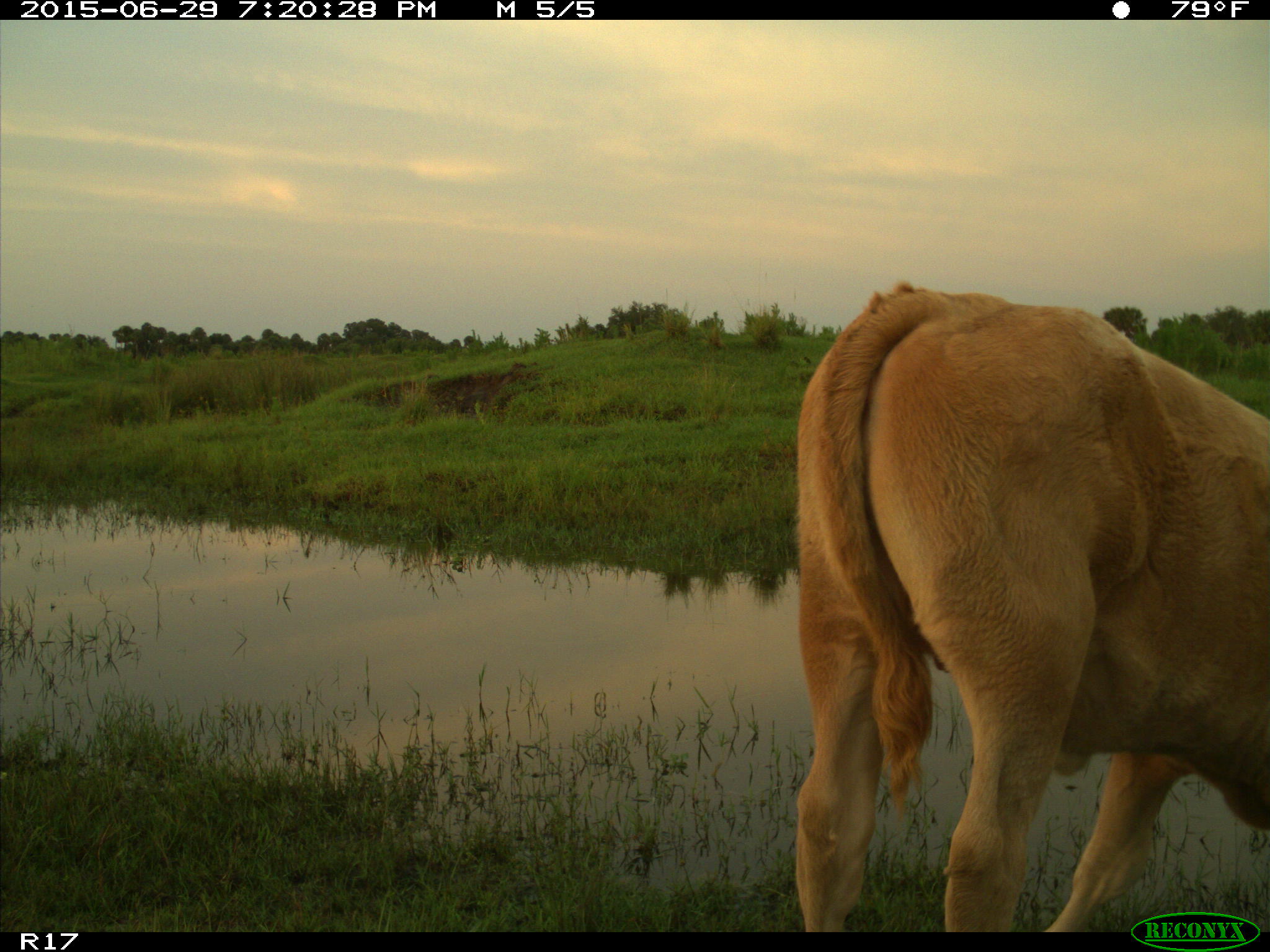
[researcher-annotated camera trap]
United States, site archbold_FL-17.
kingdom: Animalia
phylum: Chordata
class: Mammalia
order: Artiodactyla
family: Bovidae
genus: Bos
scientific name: Bos taurus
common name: domestic cow